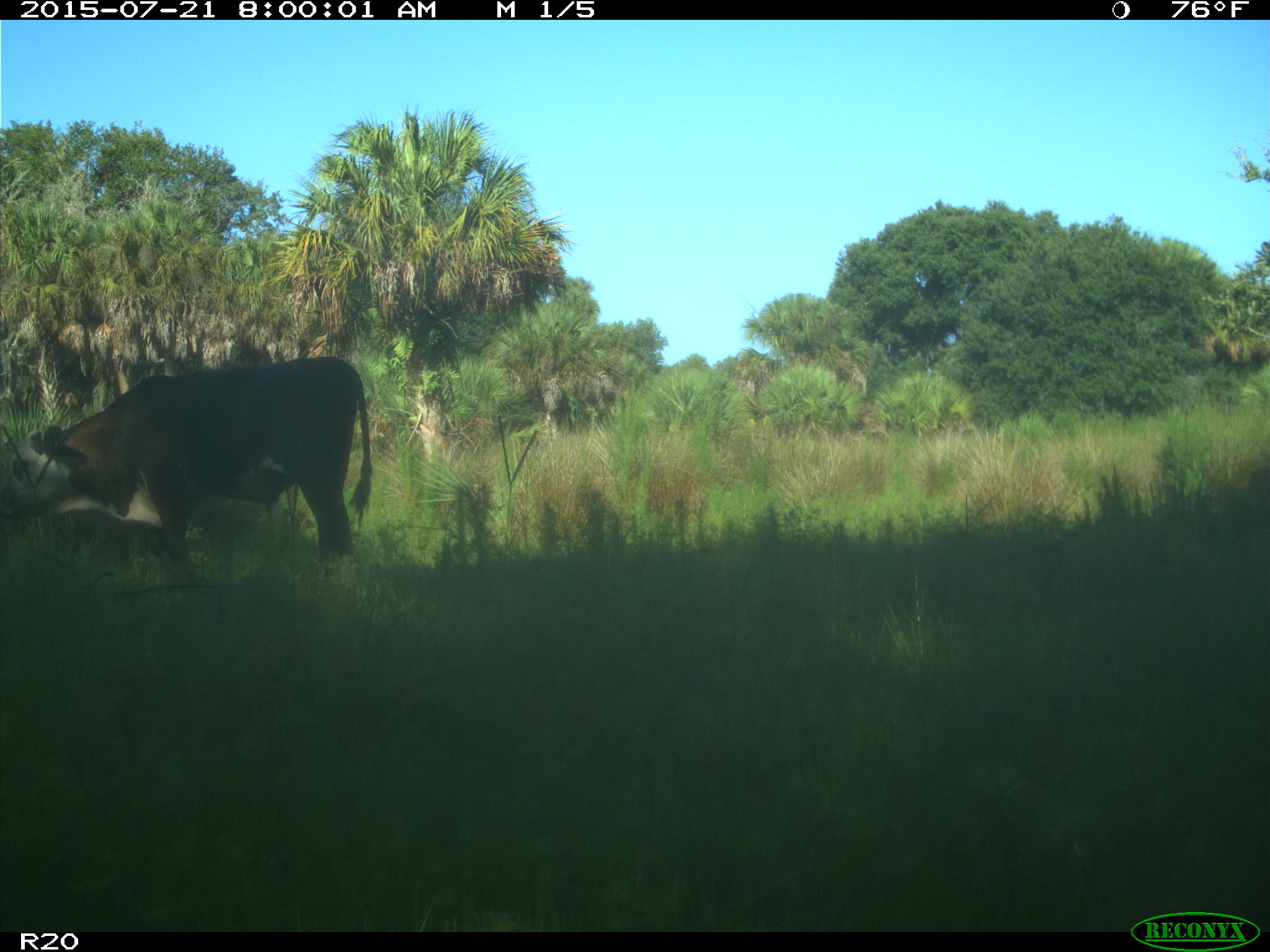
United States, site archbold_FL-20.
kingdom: Animalia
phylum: Chordata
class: Mammalia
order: Artiodactyla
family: Bovidae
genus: Bos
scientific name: Bos taurus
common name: domestic cow